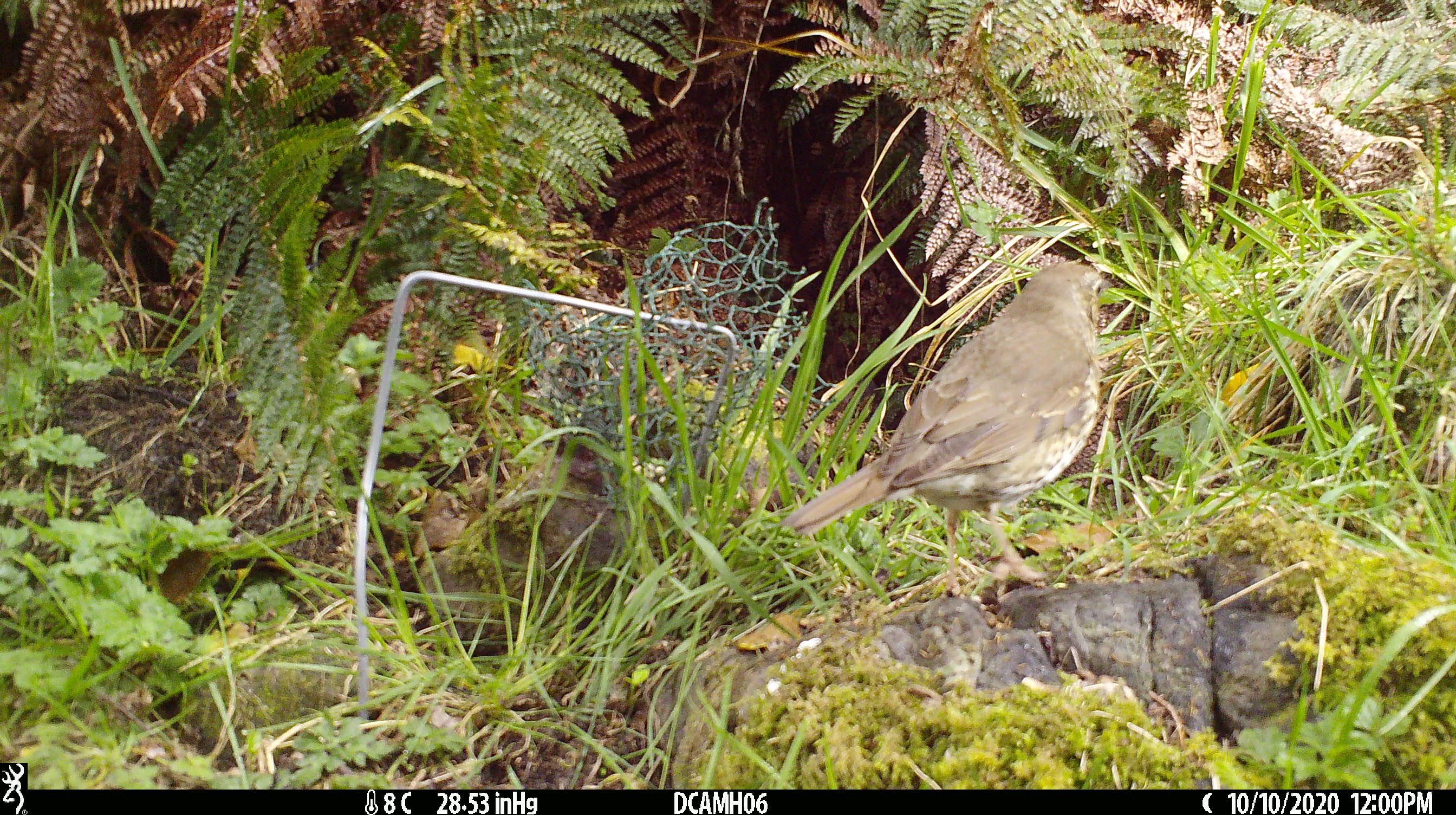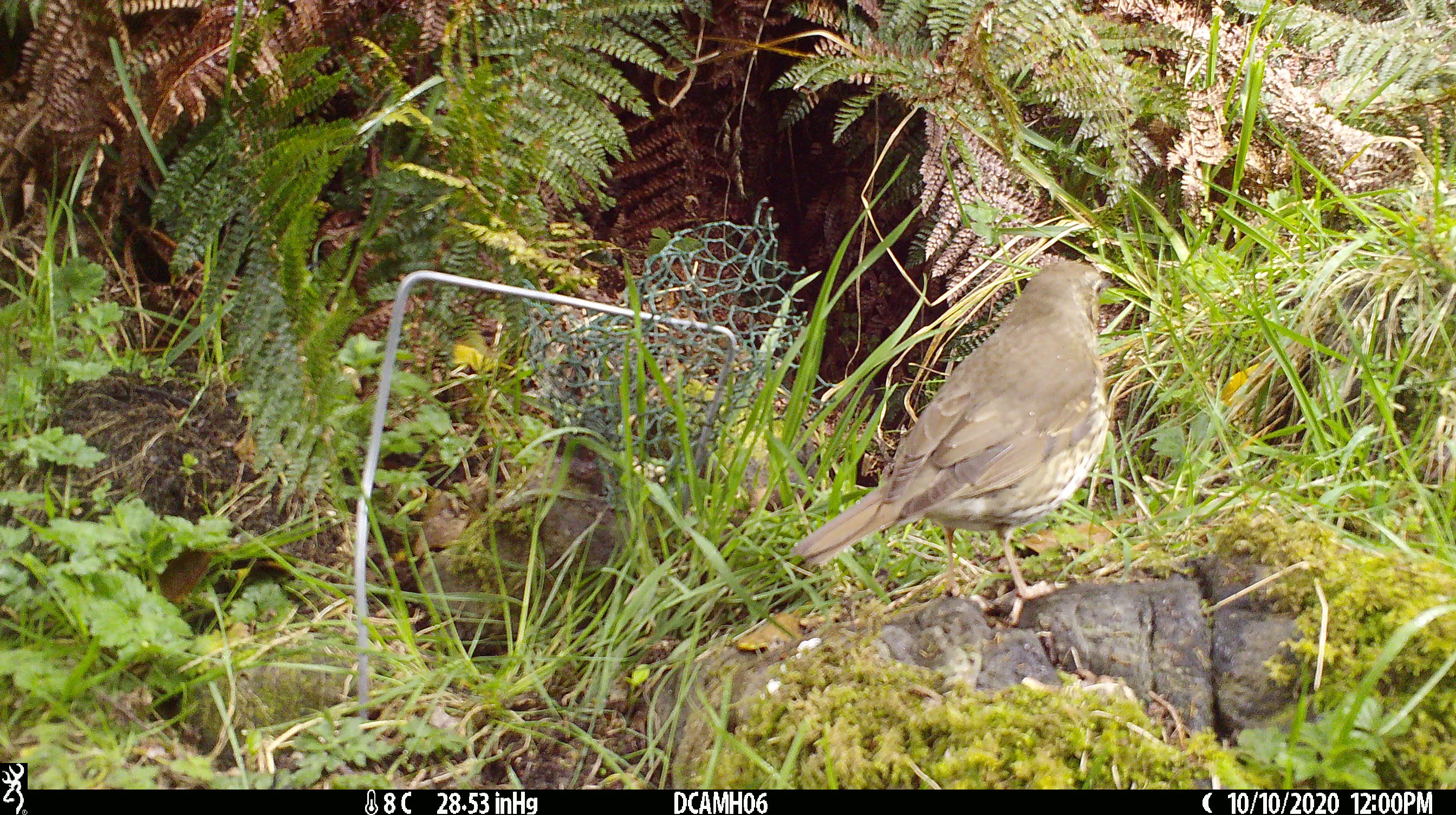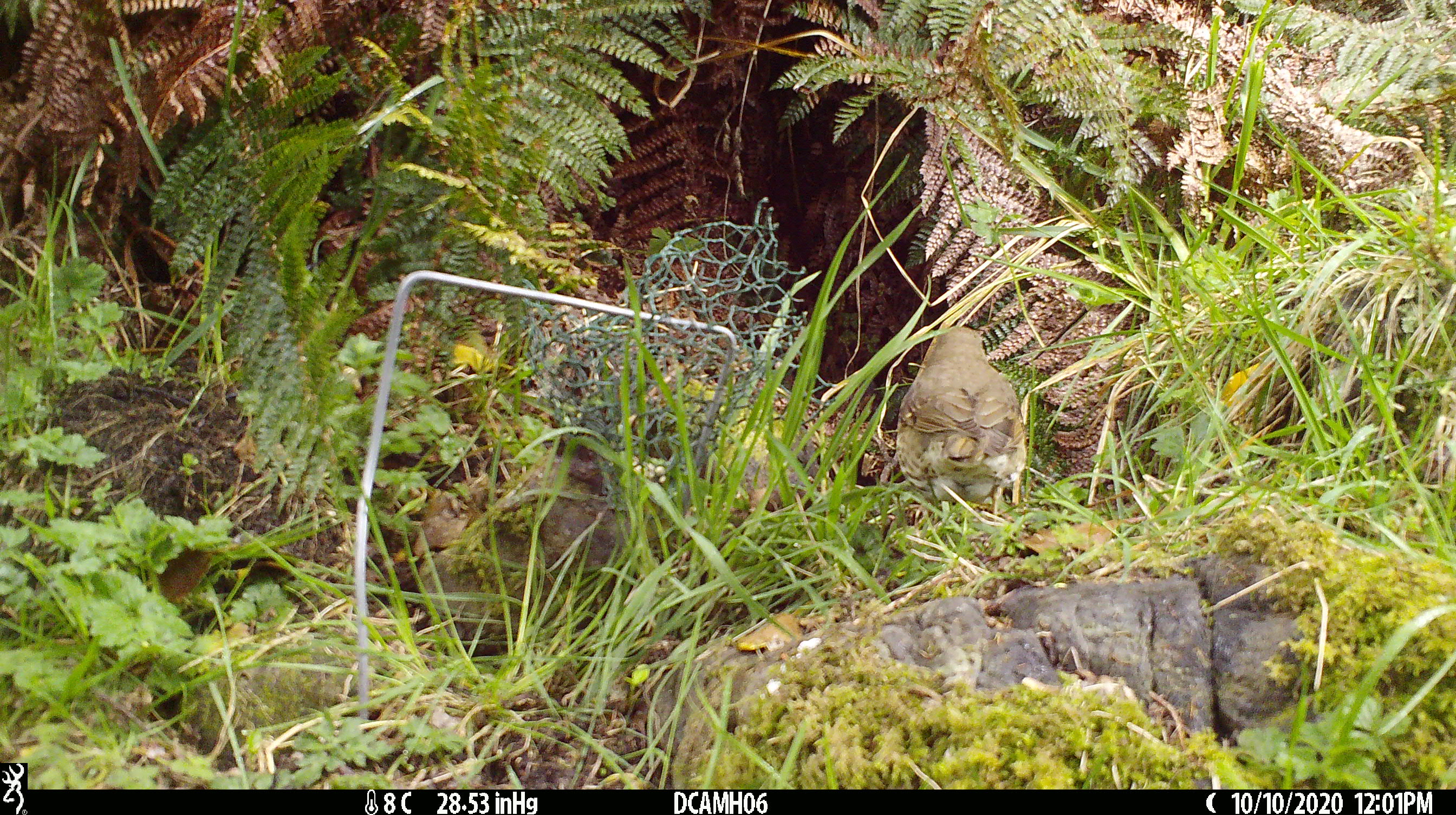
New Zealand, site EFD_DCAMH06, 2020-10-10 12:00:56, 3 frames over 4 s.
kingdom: Animalia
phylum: Chordata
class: Aves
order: Passeriformes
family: Turdidae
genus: Turdus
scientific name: Turdus philomelos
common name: song thrush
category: thrush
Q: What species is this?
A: Thrush (song thrush) (Turdus philomelos).